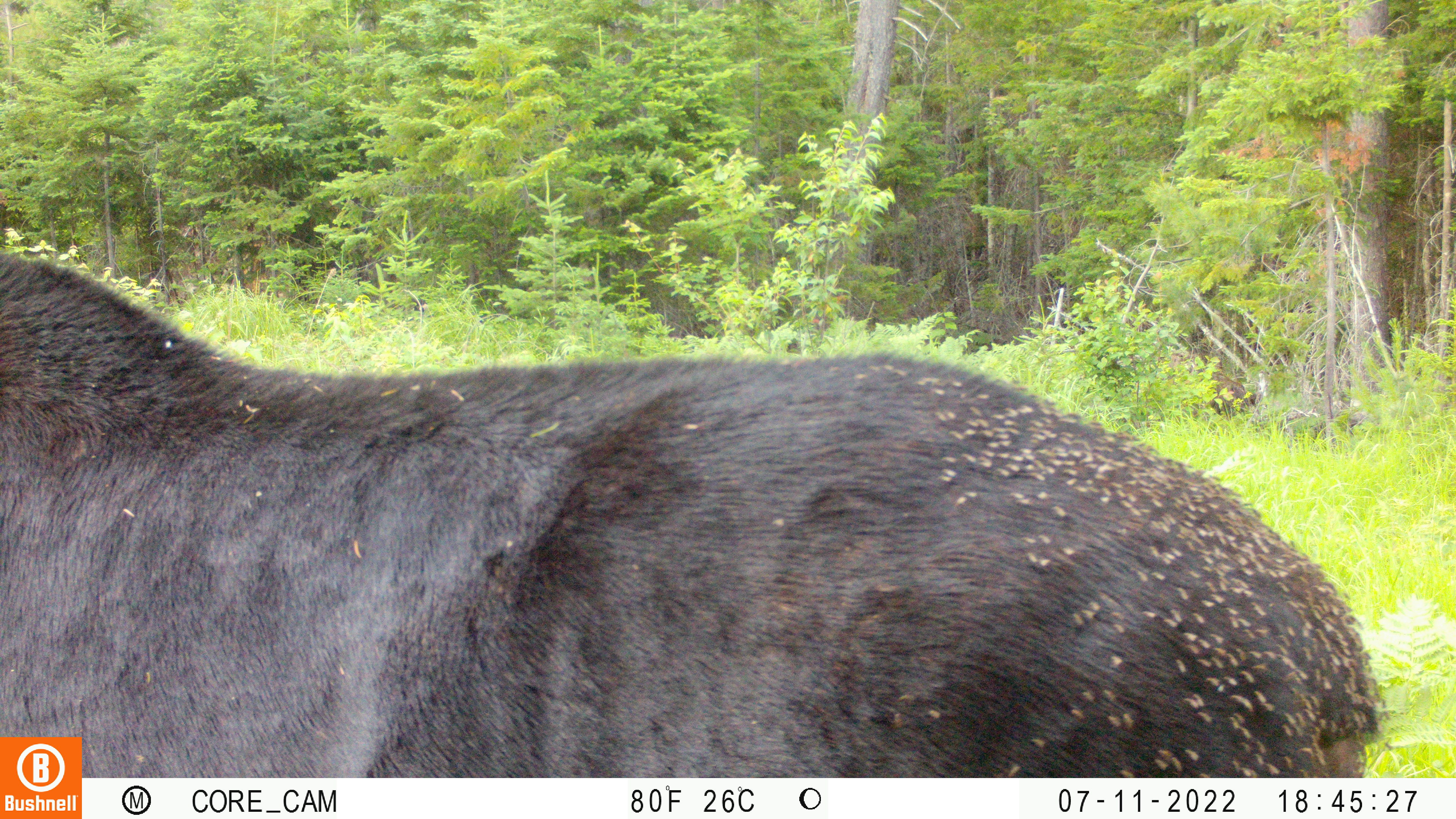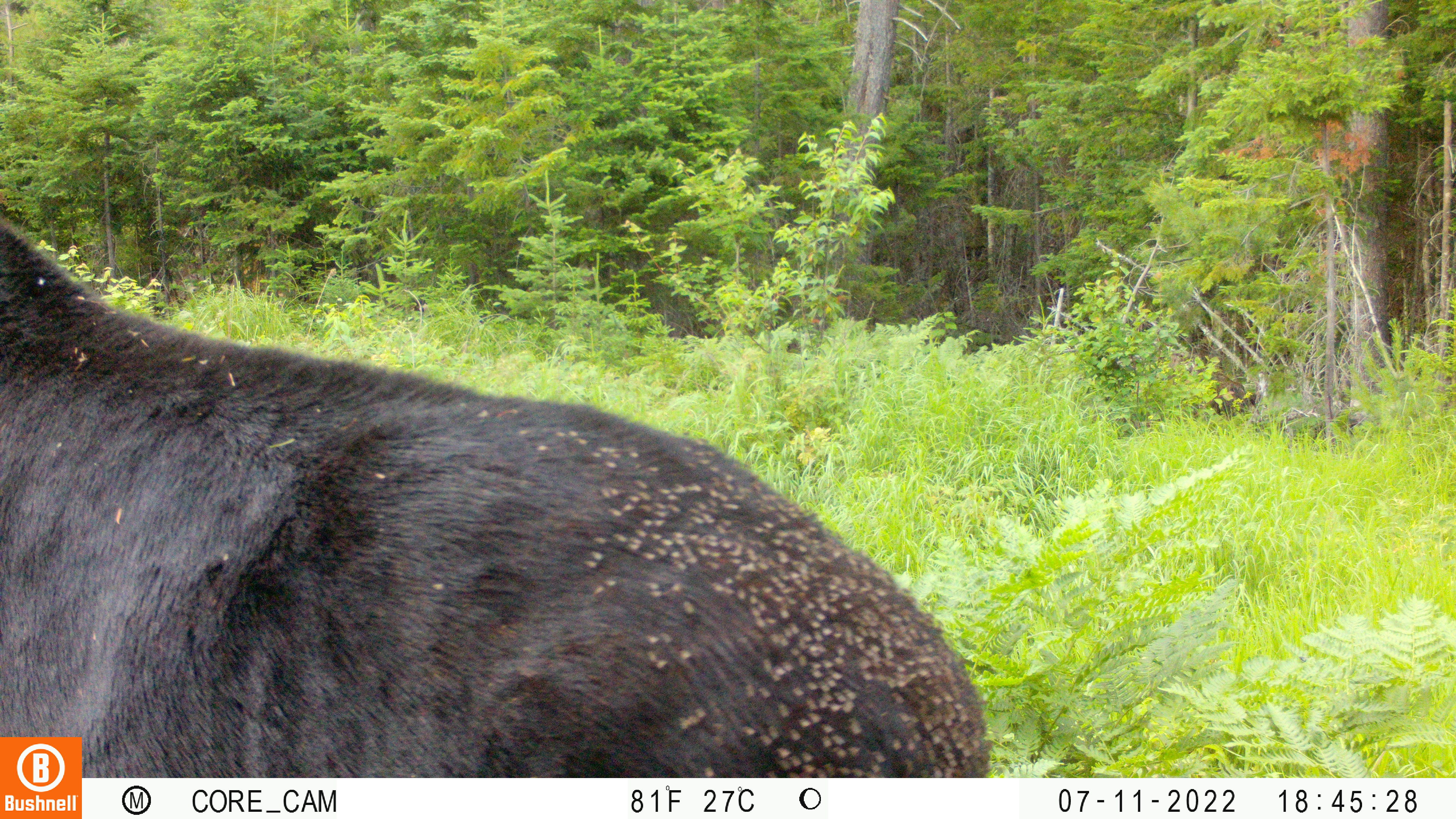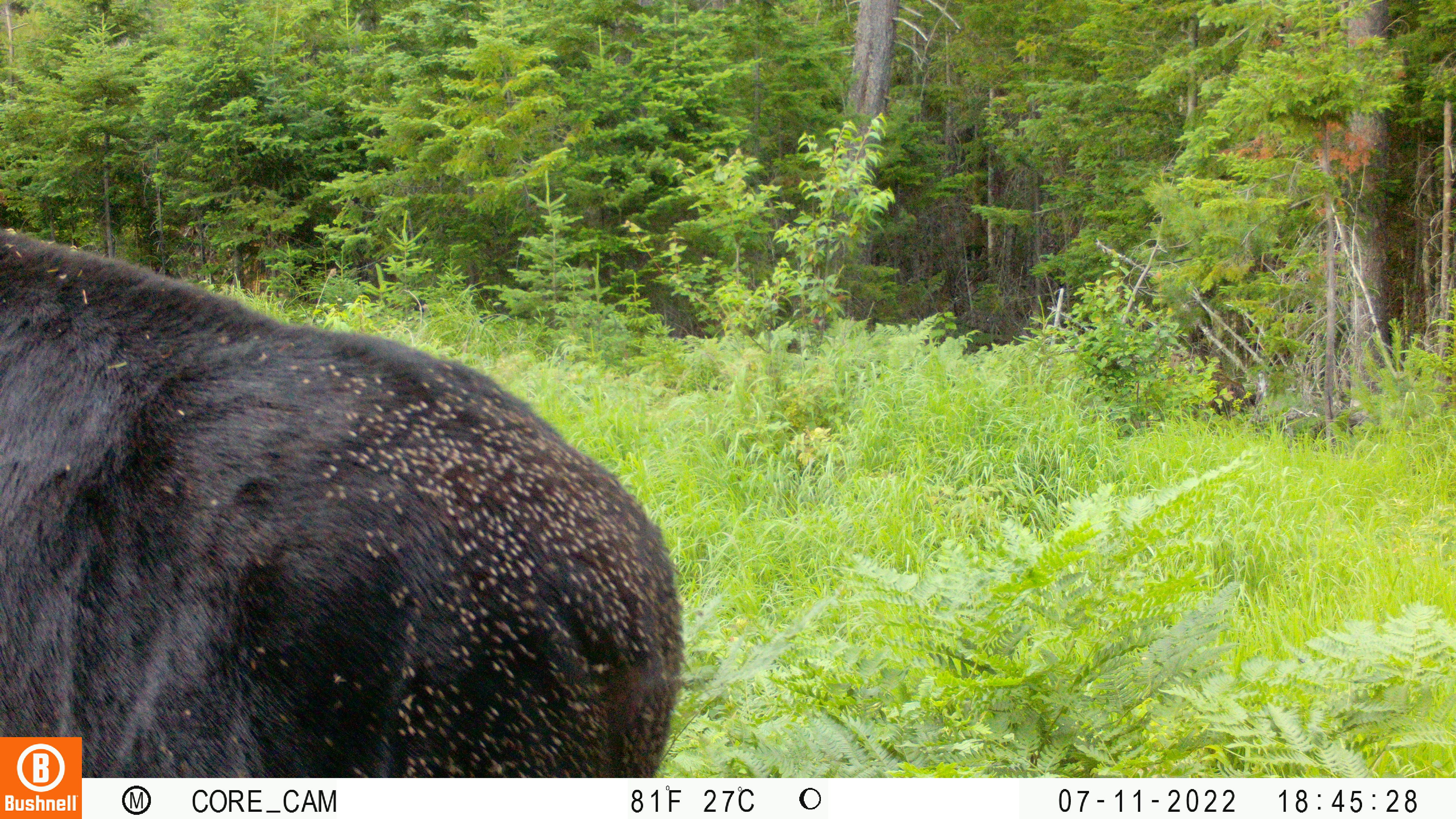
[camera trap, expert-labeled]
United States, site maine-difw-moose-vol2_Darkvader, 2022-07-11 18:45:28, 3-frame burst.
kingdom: Animalia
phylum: Chordata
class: Mammalia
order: Artiodactyla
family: Cervidae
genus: Alces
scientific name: Alces alces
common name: moose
Moose (Alces alces).